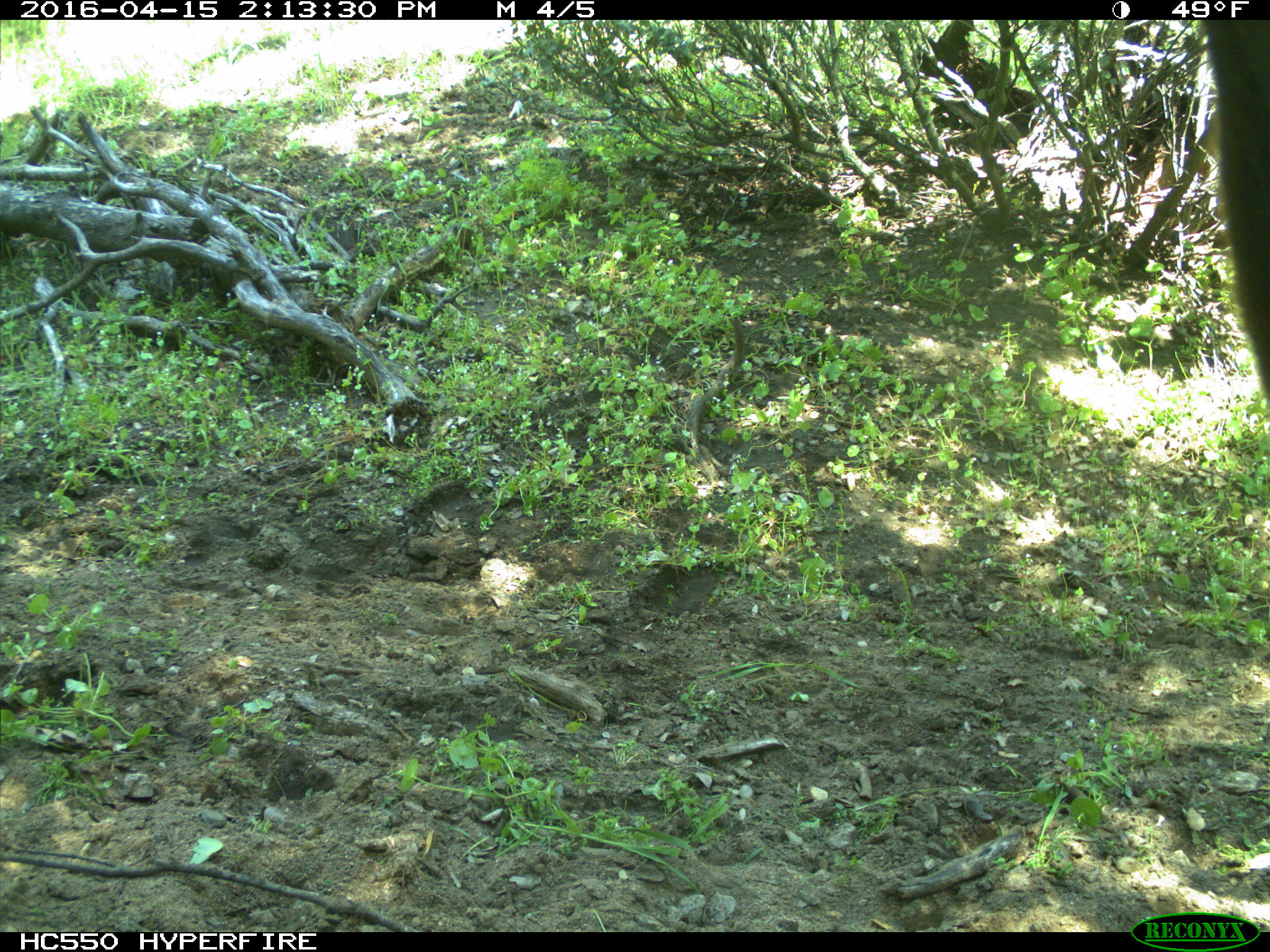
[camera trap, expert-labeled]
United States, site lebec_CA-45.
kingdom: Animalia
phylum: Chordata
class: Mammalia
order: Artiodactyla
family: Bovidae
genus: Bos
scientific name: Bos taurus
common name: domestic cow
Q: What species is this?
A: Bos taurus (domestic cow).